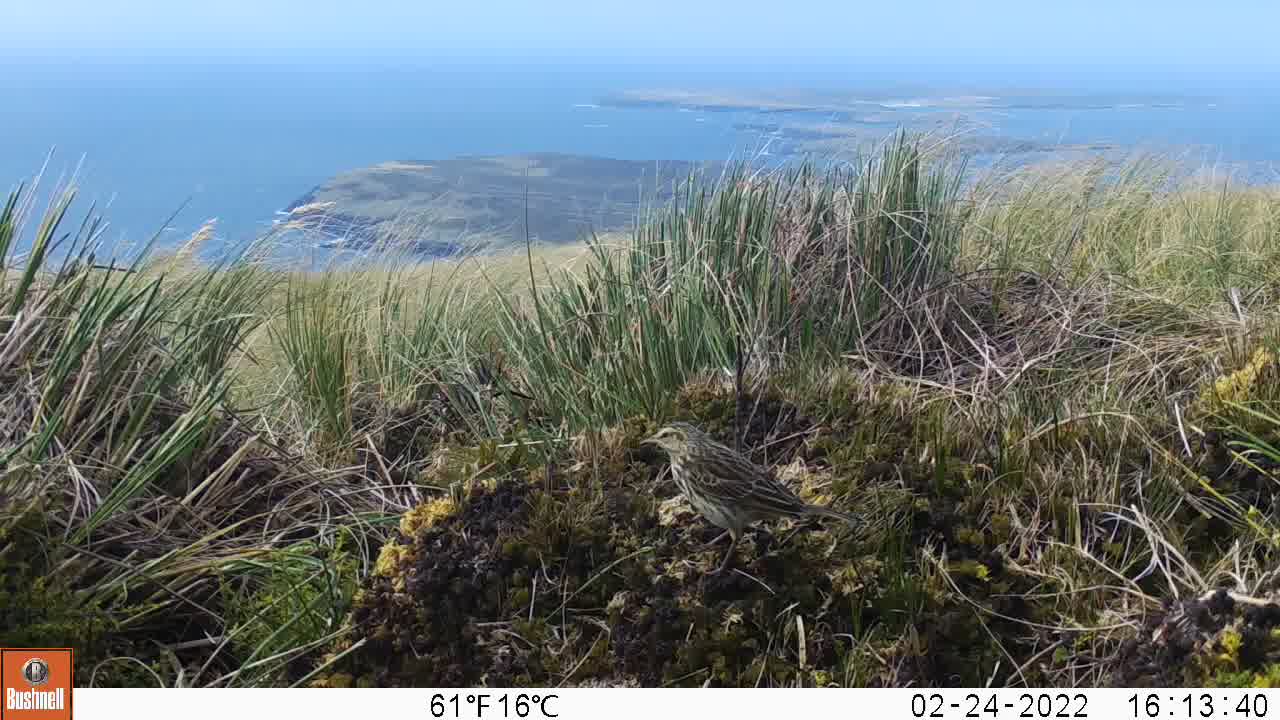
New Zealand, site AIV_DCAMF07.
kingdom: Animalia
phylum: Chordata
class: Aves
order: Passeriformes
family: Motacillidae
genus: Anthus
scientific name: Anthus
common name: pipit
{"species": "pipit (Anthus)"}